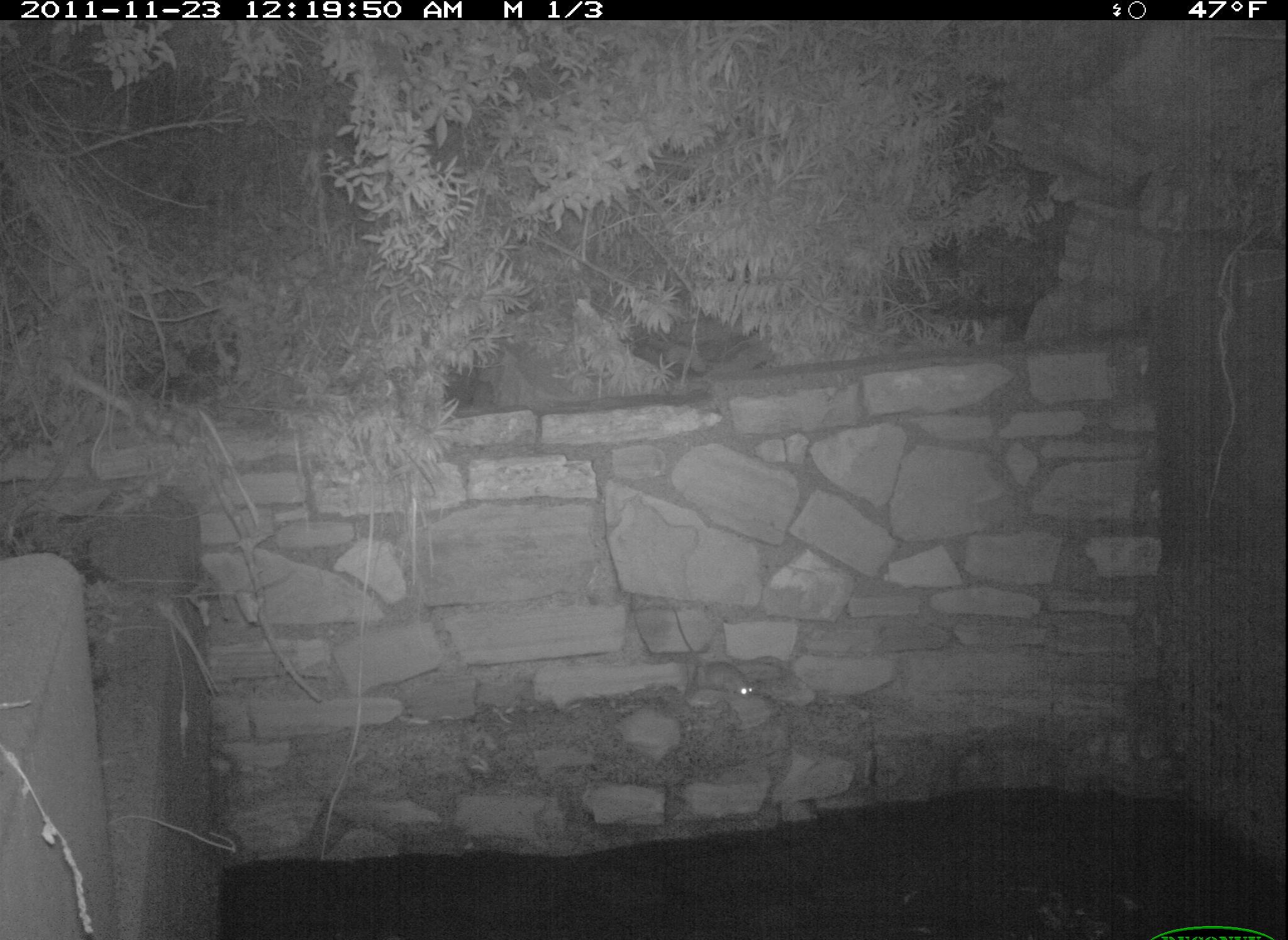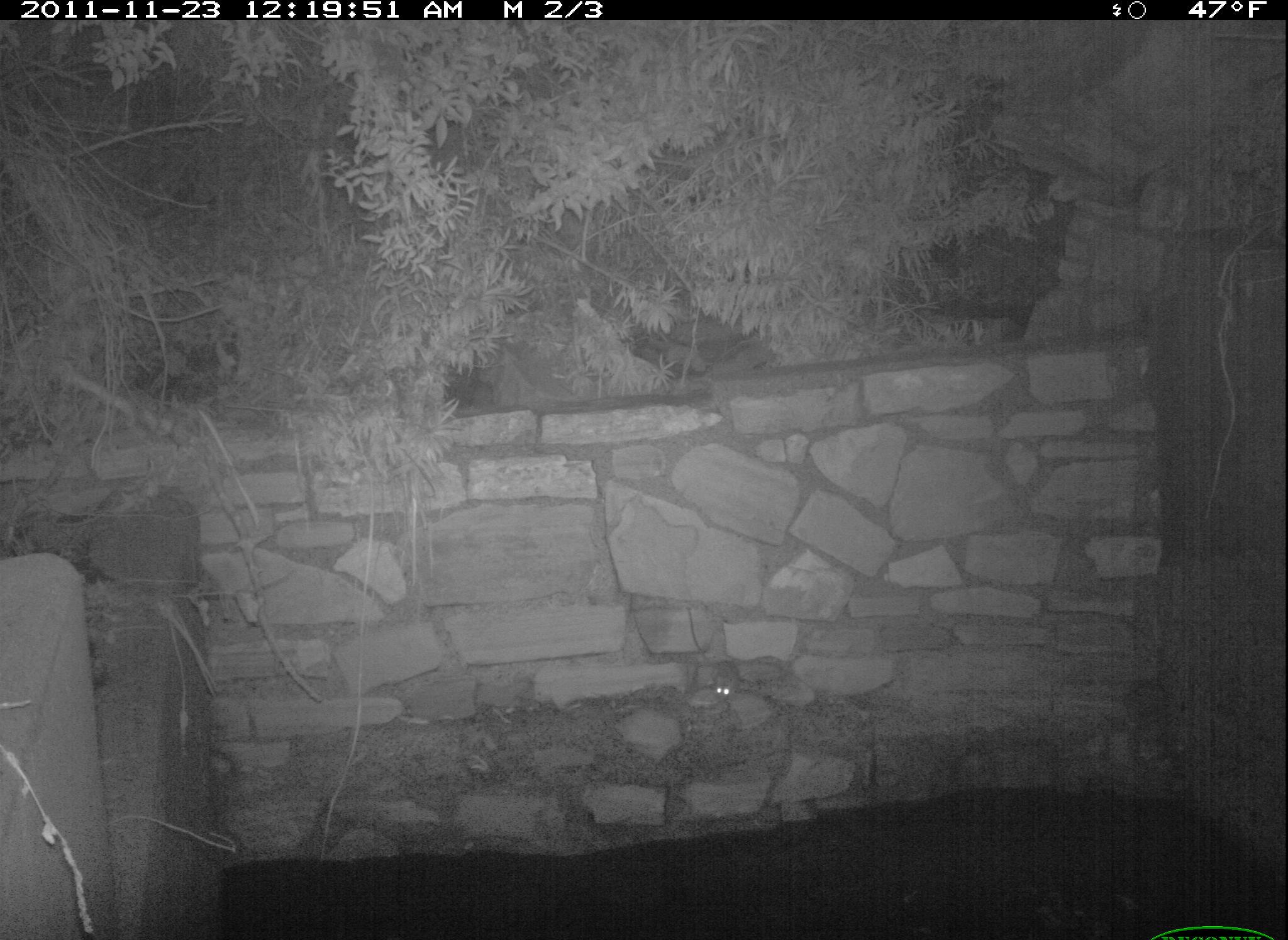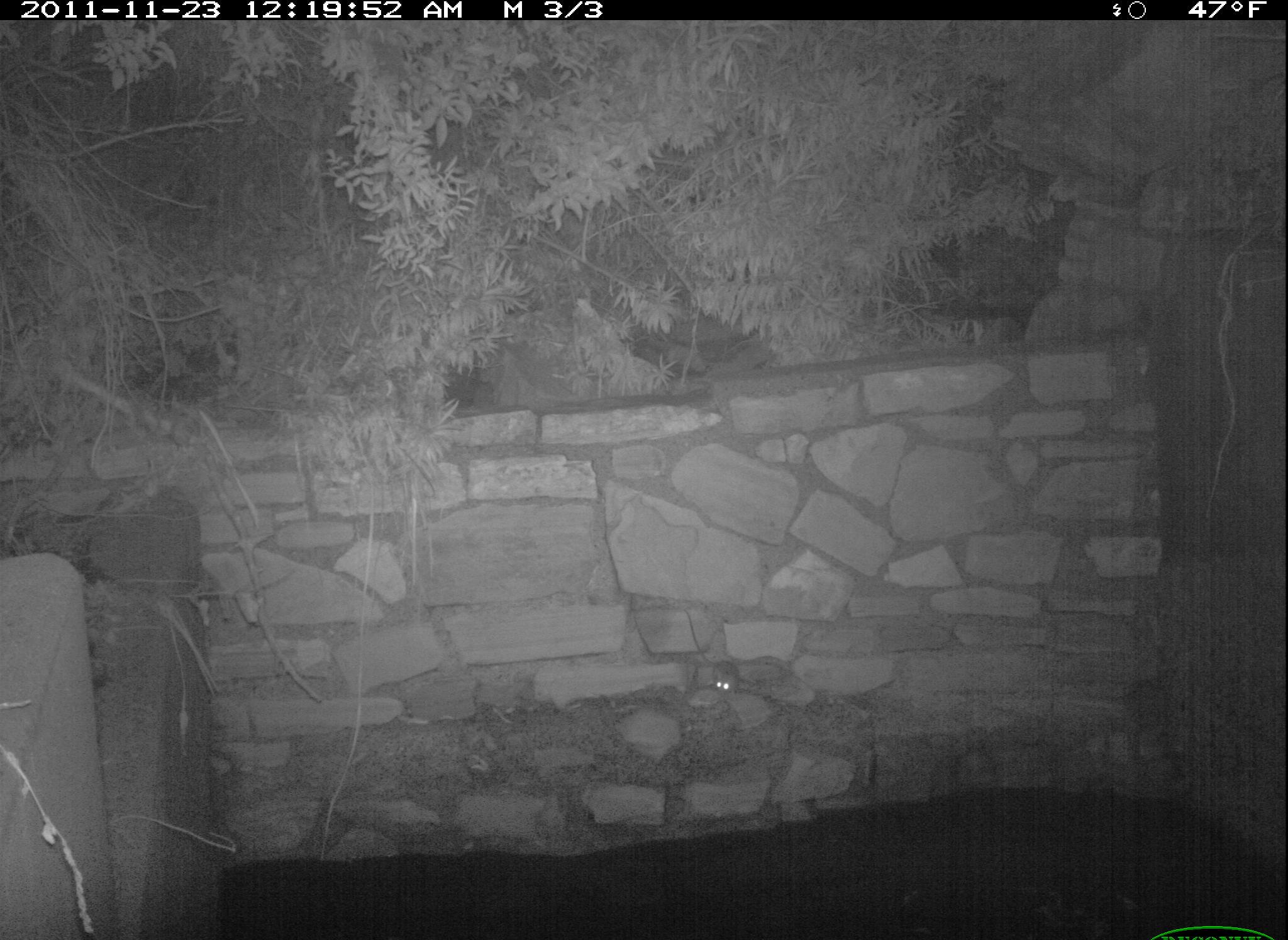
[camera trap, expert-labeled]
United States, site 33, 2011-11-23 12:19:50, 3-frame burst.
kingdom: Animalia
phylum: Chordata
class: Mammalia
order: Rodentia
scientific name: Rodentia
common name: rodent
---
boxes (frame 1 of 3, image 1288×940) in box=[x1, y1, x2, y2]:
rodent: box=[690, 642, 784, 730]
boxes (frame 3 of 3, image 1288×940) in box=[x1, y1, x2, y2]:
rodent: box=[704, 657, 747, 702]